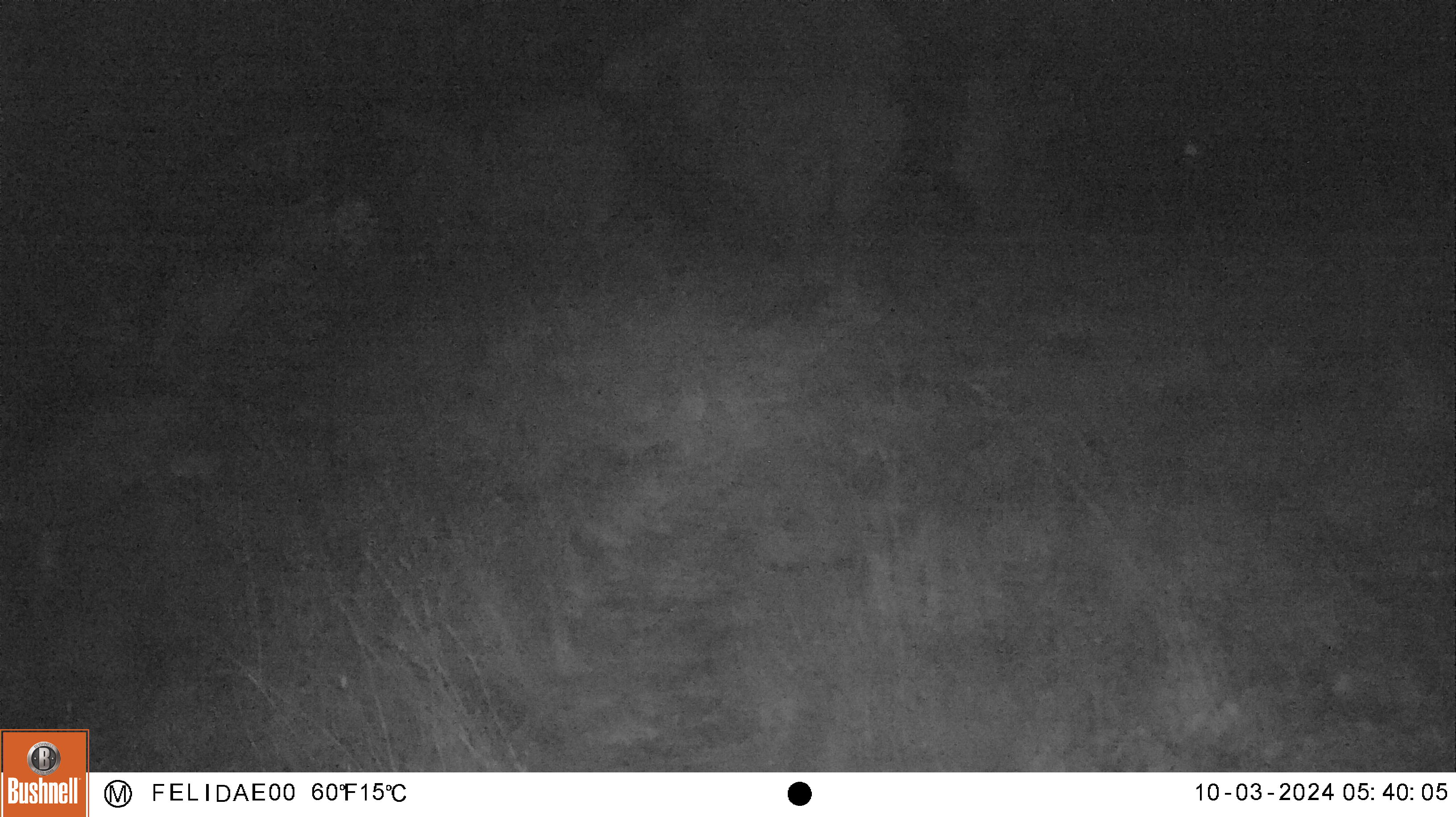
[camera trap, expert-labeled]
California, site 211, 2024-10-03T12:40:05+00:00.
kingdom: Animalia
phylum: Chordata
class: Mammalia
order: Artiodactyla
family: Cervidae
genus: Odocoileus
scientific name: Odocoileus hemionus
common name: mule deer